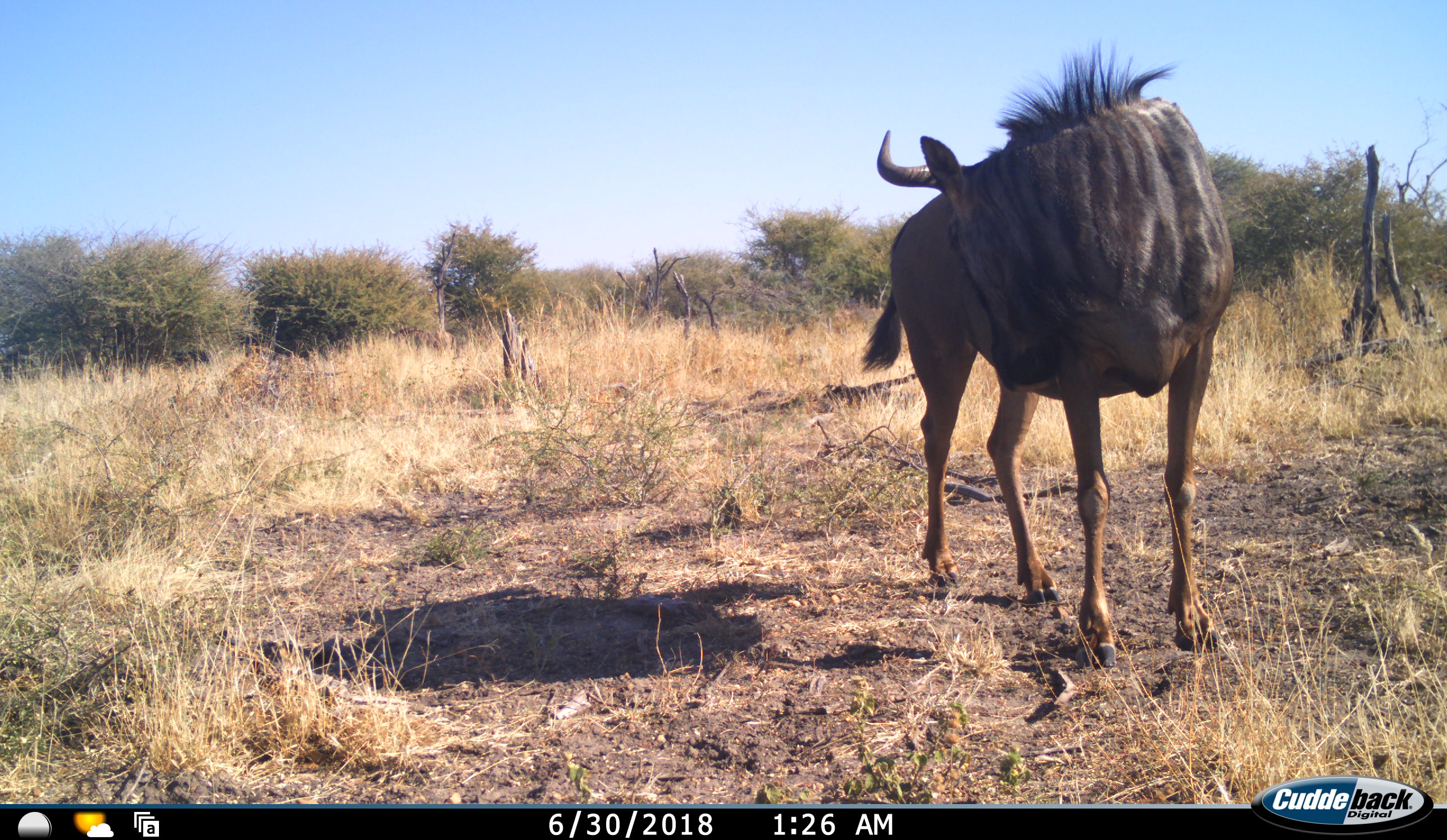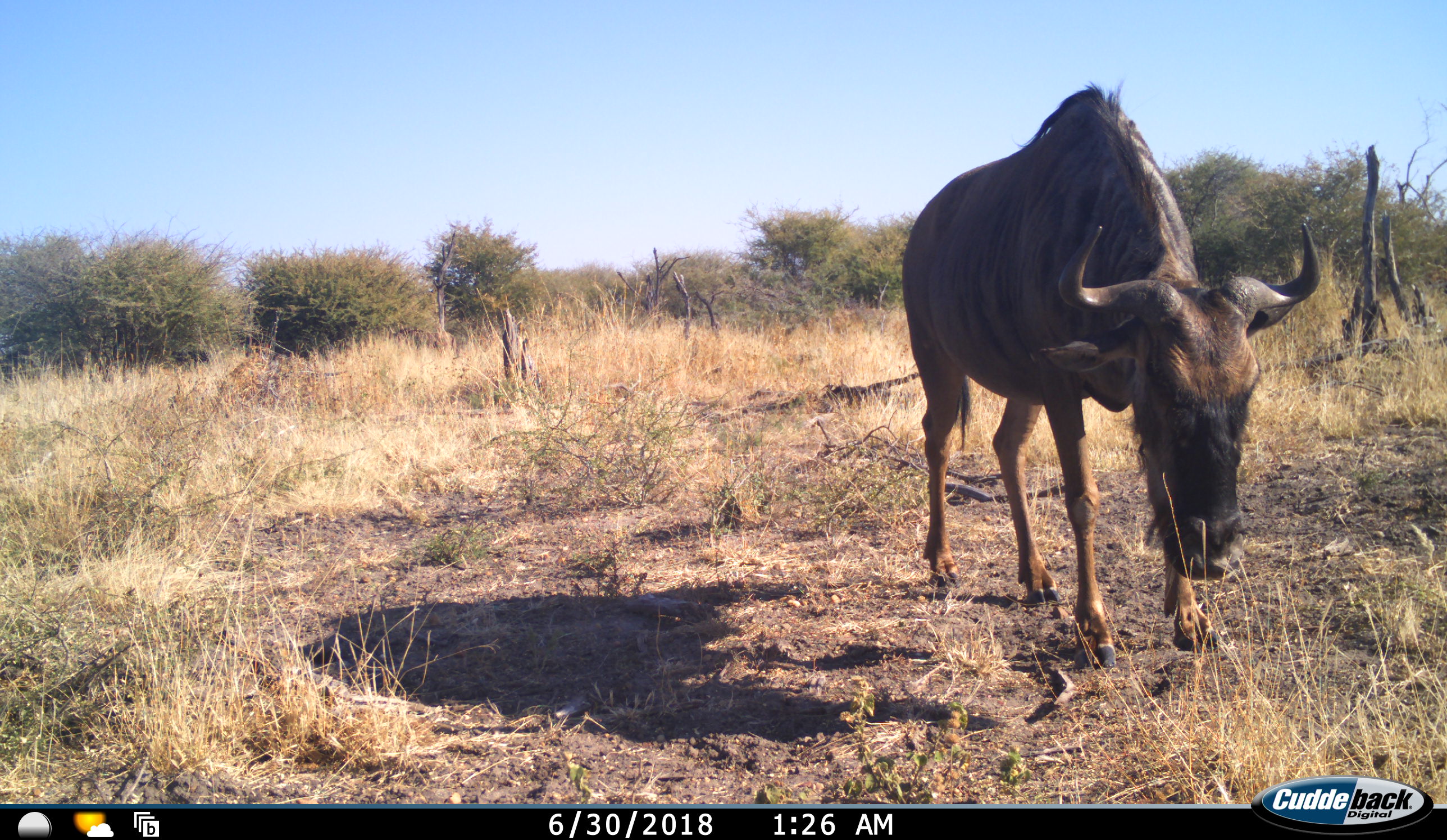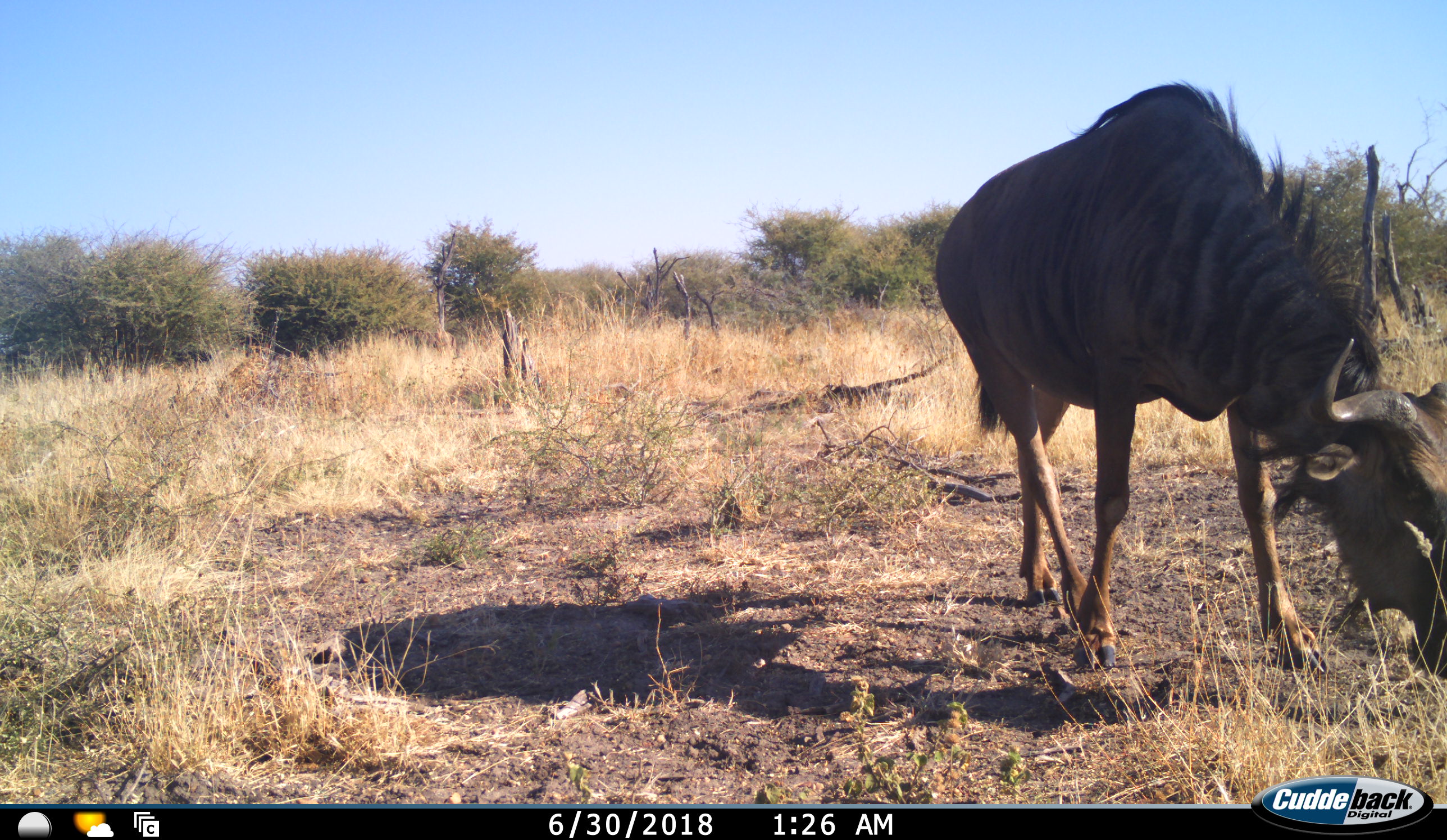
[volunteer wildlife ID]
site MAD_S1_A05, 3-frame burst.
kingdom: Animalia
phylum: Chordata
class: Mammalia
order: Artiodactyla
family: Bovidae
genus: Connochaetes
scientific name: Connochaetes taurinus taurinus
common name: blue wildebeest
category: wildebeestblue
Wildebeestblue (blue wildebeest) (Connochaetes taurinus taurinus), count 1. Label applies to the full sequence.